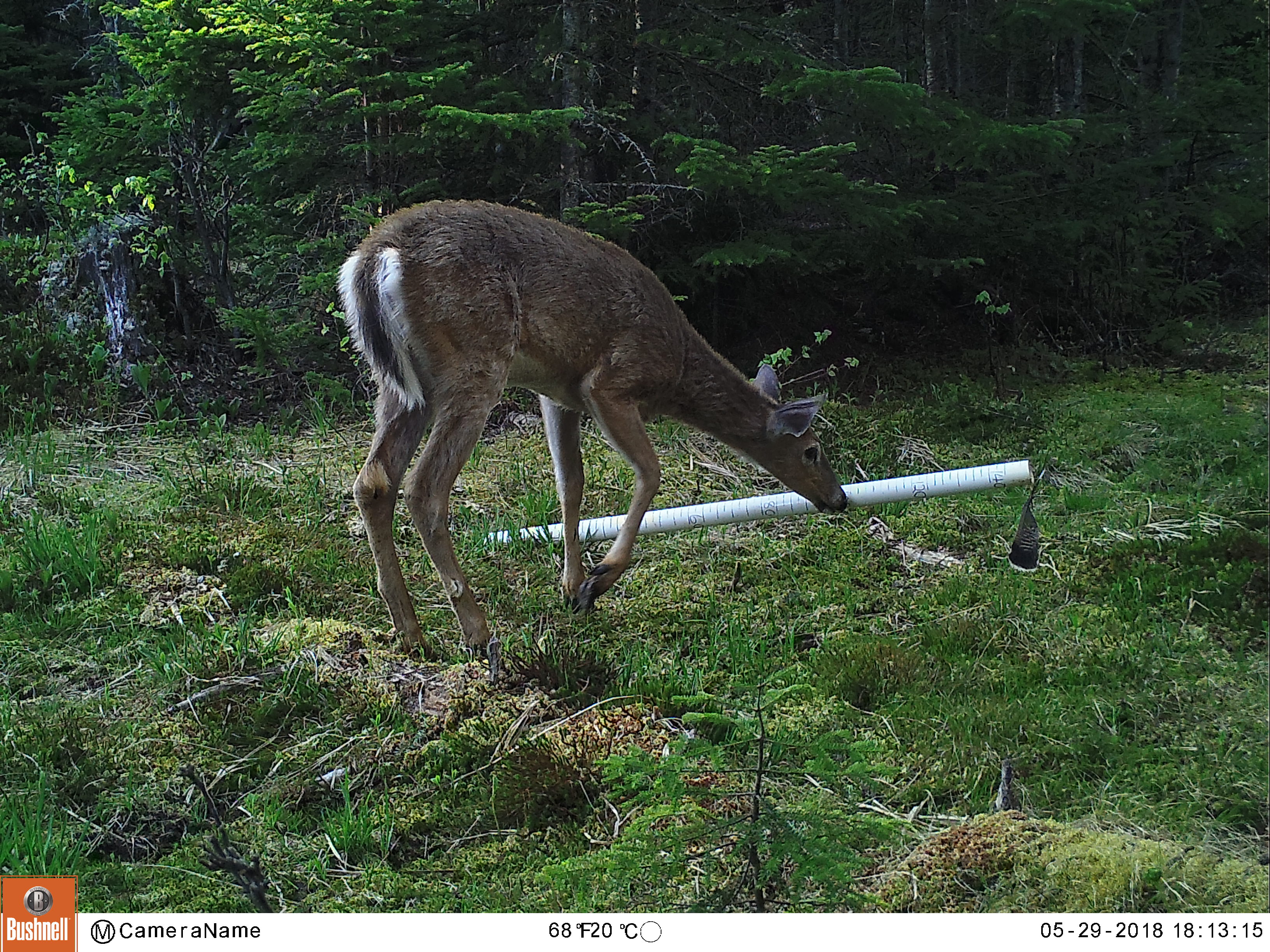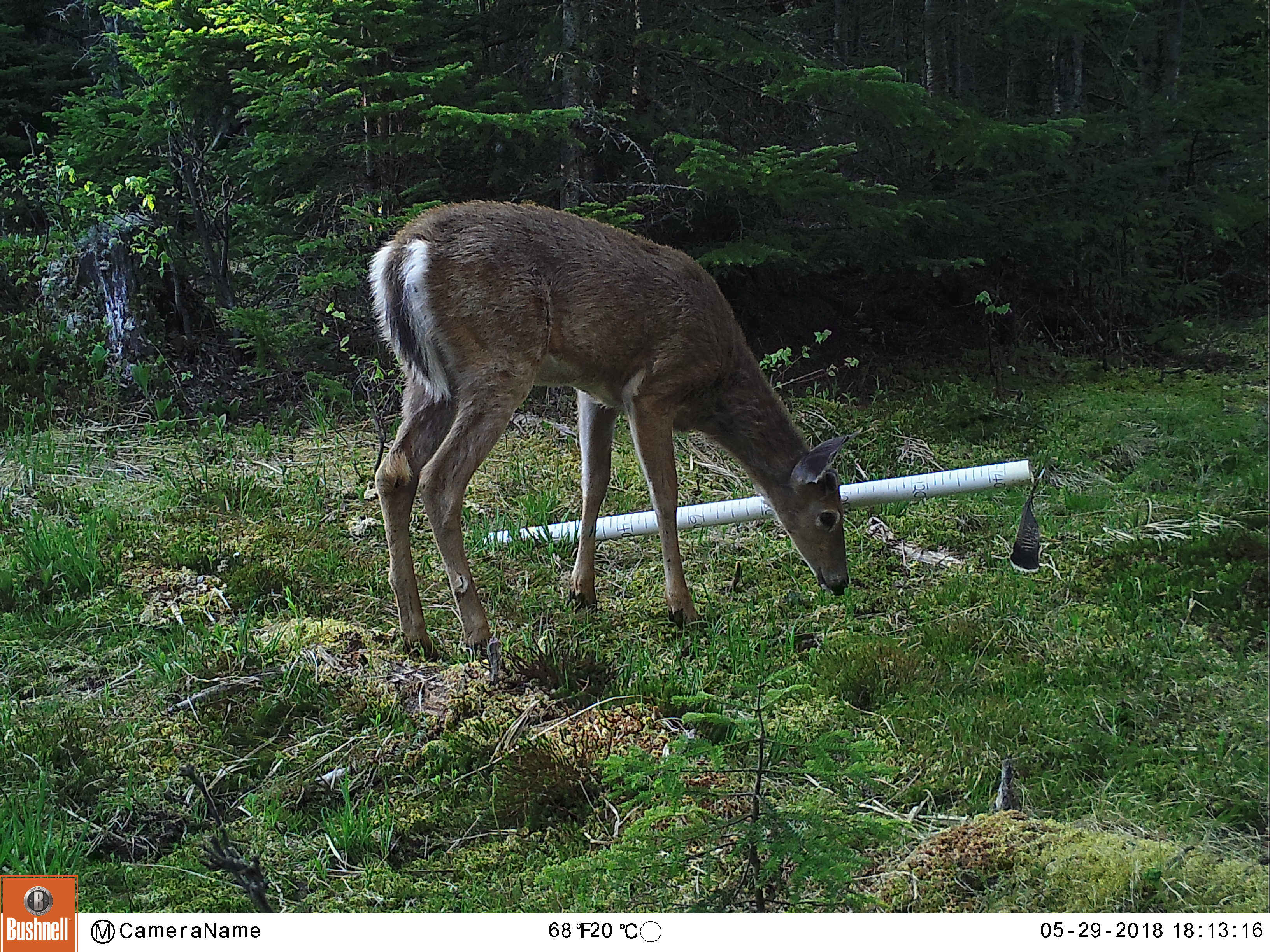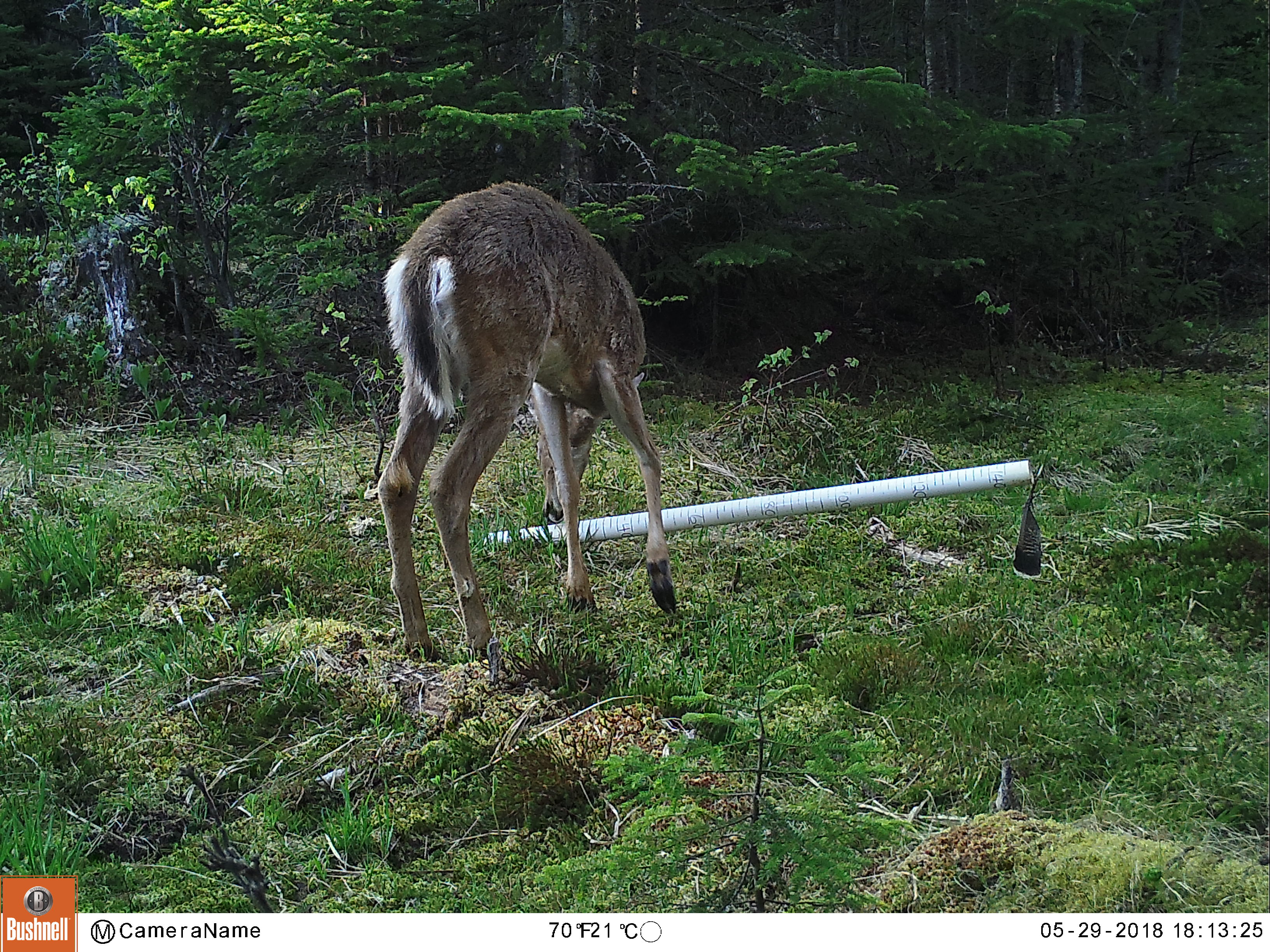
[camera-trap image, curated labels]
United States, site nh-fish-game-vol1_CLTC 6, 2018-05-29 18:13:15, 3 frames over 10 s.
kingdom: Animalia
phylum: Chordata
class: Mammalia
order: Artiodactyla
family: Cervidae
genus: Odocoileus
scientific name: Odocoileus virginianus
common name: white-tailed deer